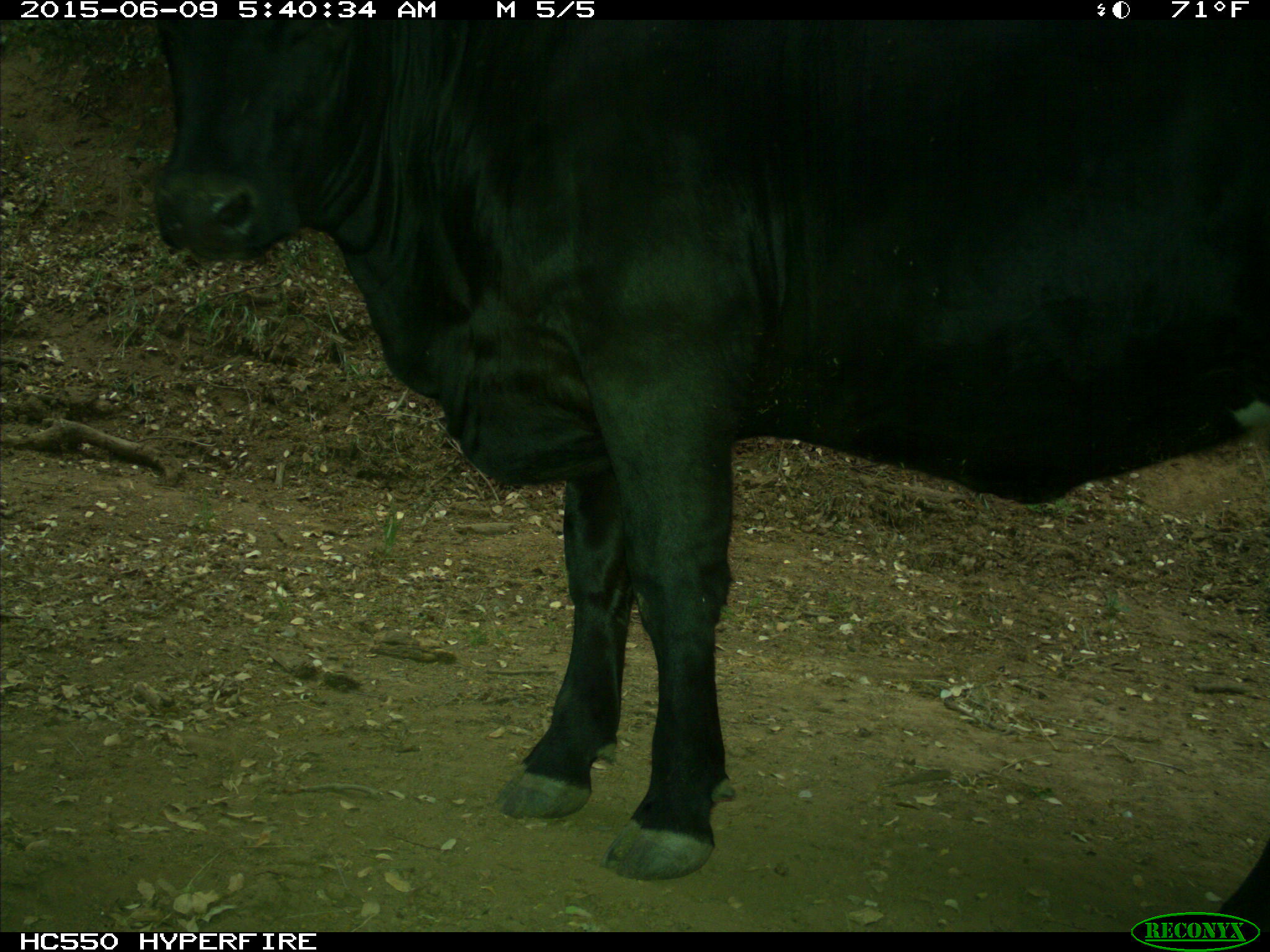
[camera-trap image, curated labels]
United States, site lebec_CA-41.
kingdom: Animalia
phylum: Chordata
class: Mammalia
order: Artiodactyla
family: Bovidae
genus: Bos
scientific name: Bos taurus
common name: domestic cow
Bos taurus (domestic cow).